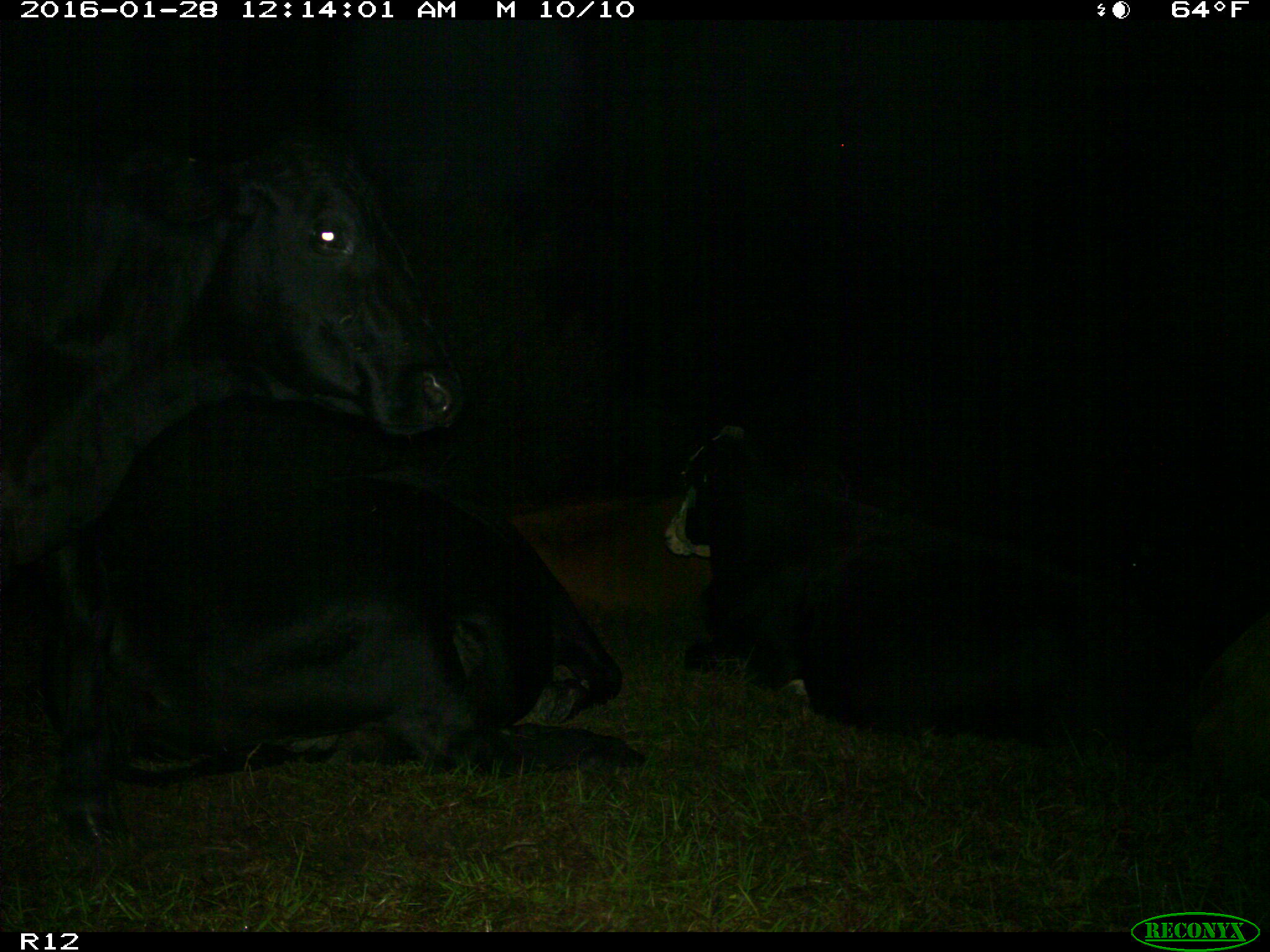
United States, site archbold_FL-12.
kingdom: Animalia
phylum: Chordata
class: Mammalia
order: Artiodactyla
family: Bovidae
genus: Bos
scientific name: Bos taurus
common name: domestic cow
Bos taurus (domestic cow).